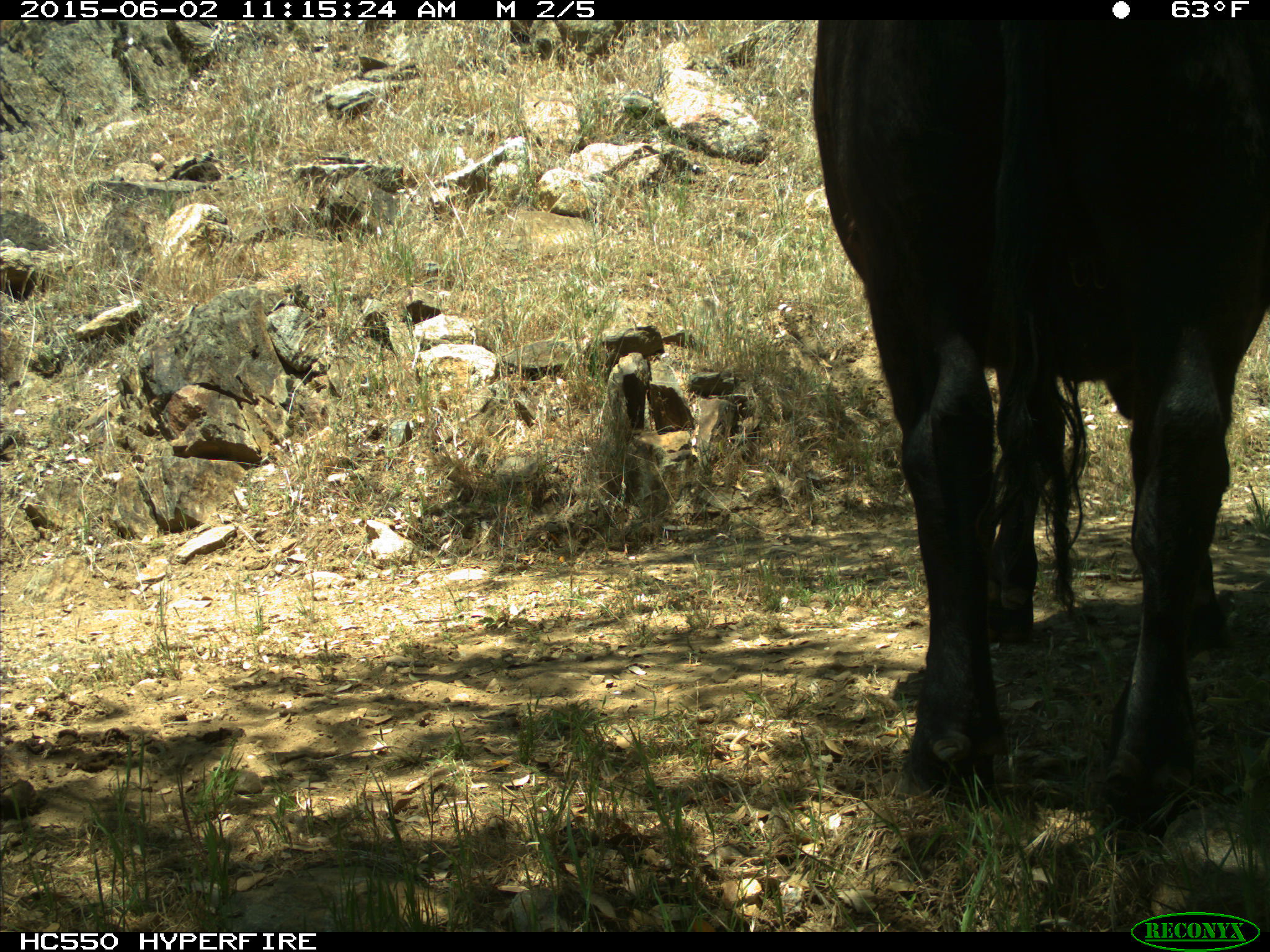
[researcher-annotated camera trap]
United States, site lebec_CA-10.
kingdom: Animalia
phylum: Chordata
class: Mammalia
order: Artiodactyla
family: Bovidae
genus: Bos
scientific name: Bos taurus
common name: domestic cow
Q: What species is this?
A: Bos taurus (domestic cow).